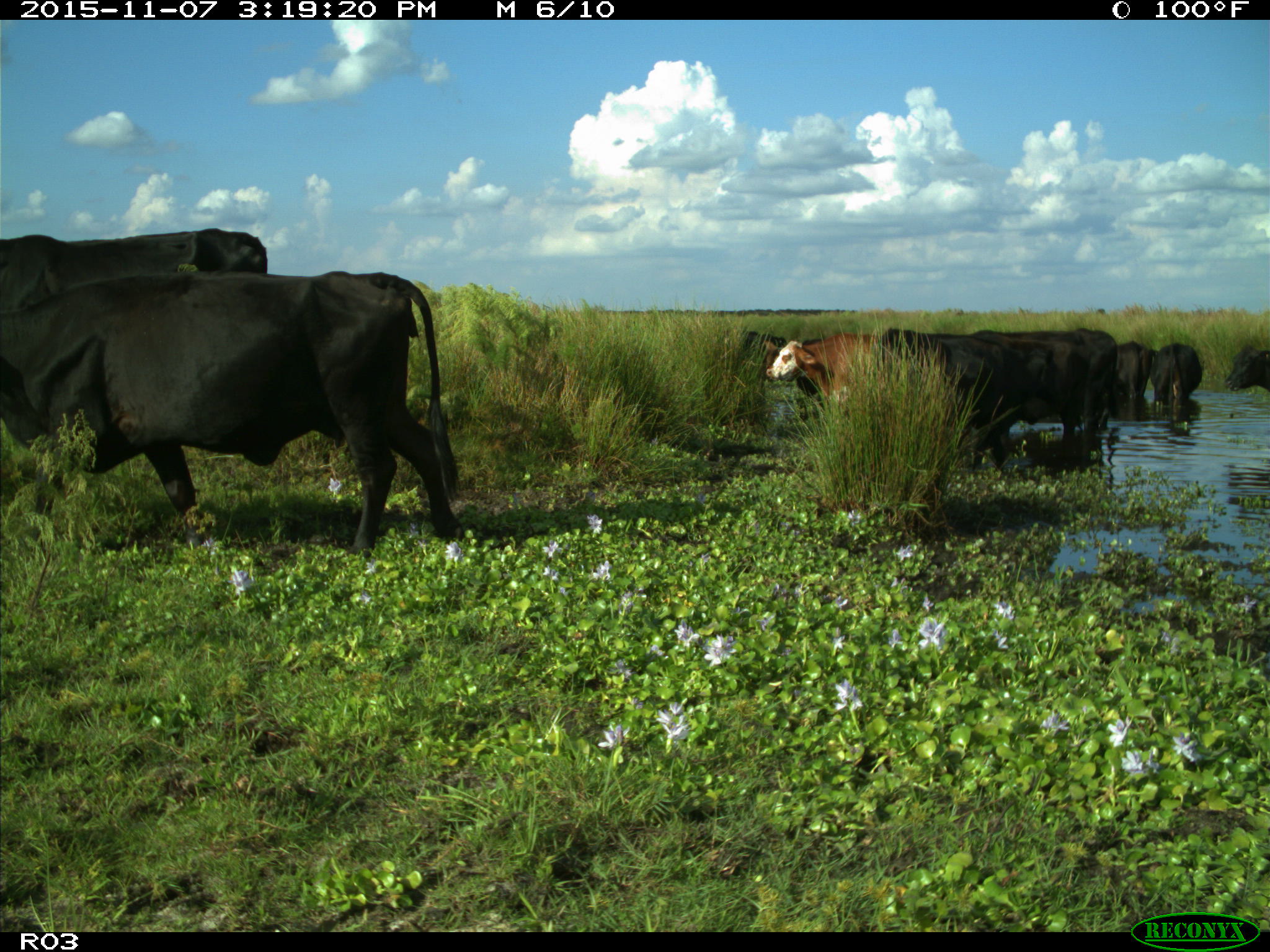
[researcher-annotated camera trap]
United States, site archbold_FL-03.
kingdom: Animalia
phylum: Chordata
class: Mammalia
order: Artiodactyla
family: Bovidae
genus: Bos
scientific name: Bos taurus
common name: domestic cow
Bos taurus (domestic cow).